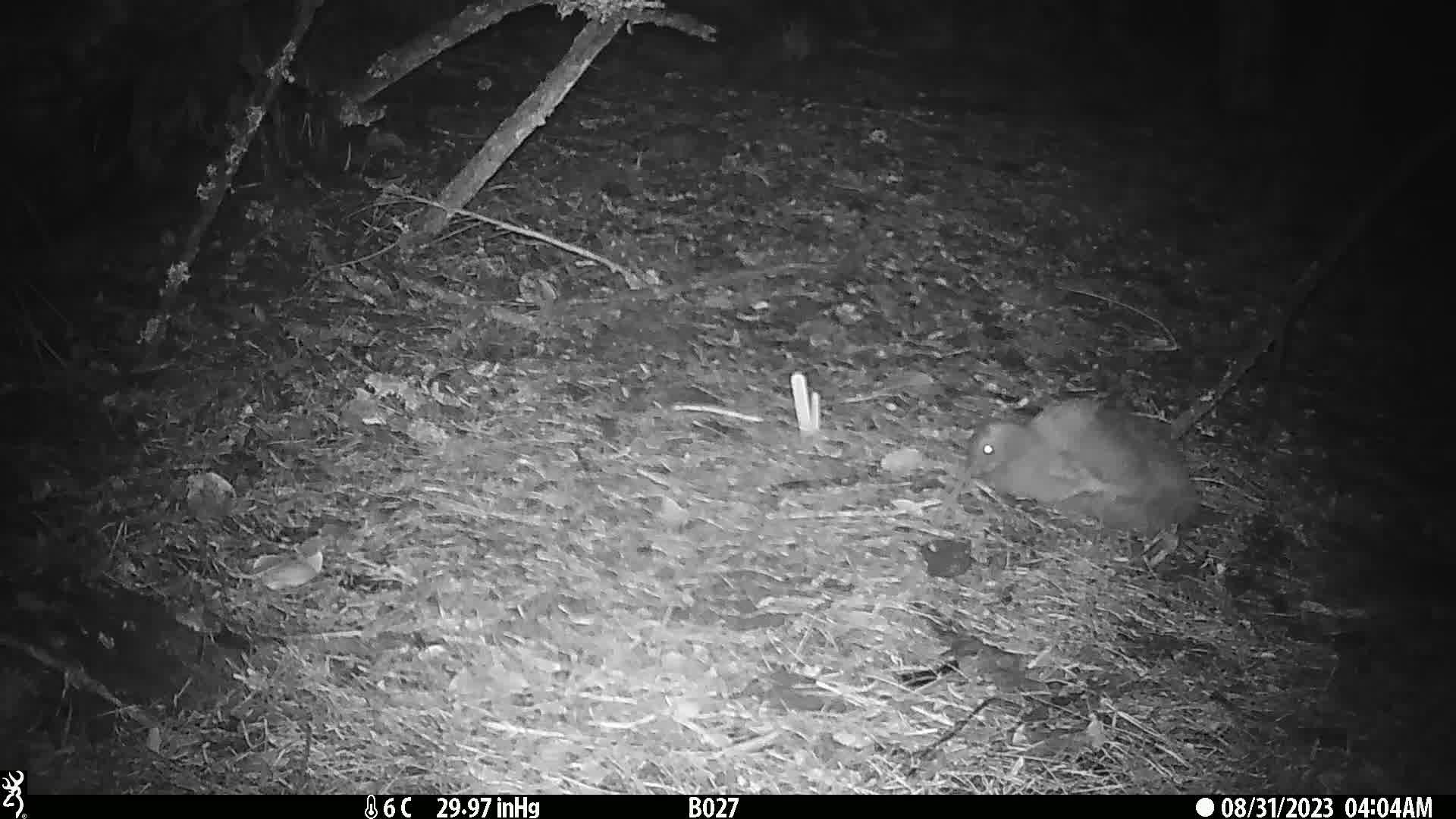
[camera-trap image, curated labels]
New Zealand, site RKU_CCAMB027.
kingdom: Animalia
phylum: Chordata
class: Aves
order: Apterygiformes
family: Apterygidae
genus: Apteryx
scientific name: Apteryx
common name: kiwi